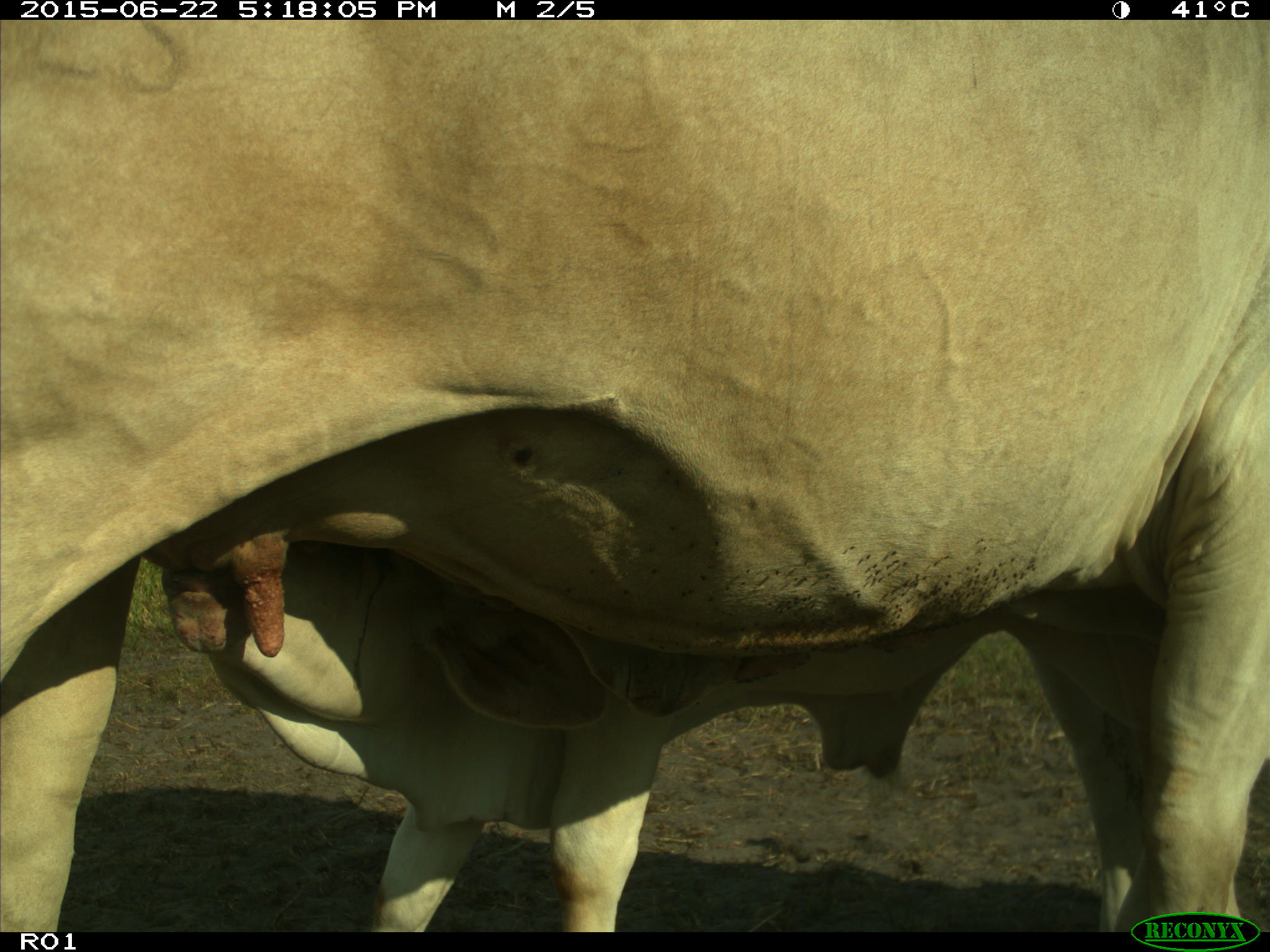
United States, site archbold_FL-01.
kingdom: Animalia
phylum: Chordata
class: Mammalia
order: Artiodactyla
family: Bovidae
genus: Bos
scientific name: Bos taurus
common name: domestic cow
Bos taurus (domestic cow).